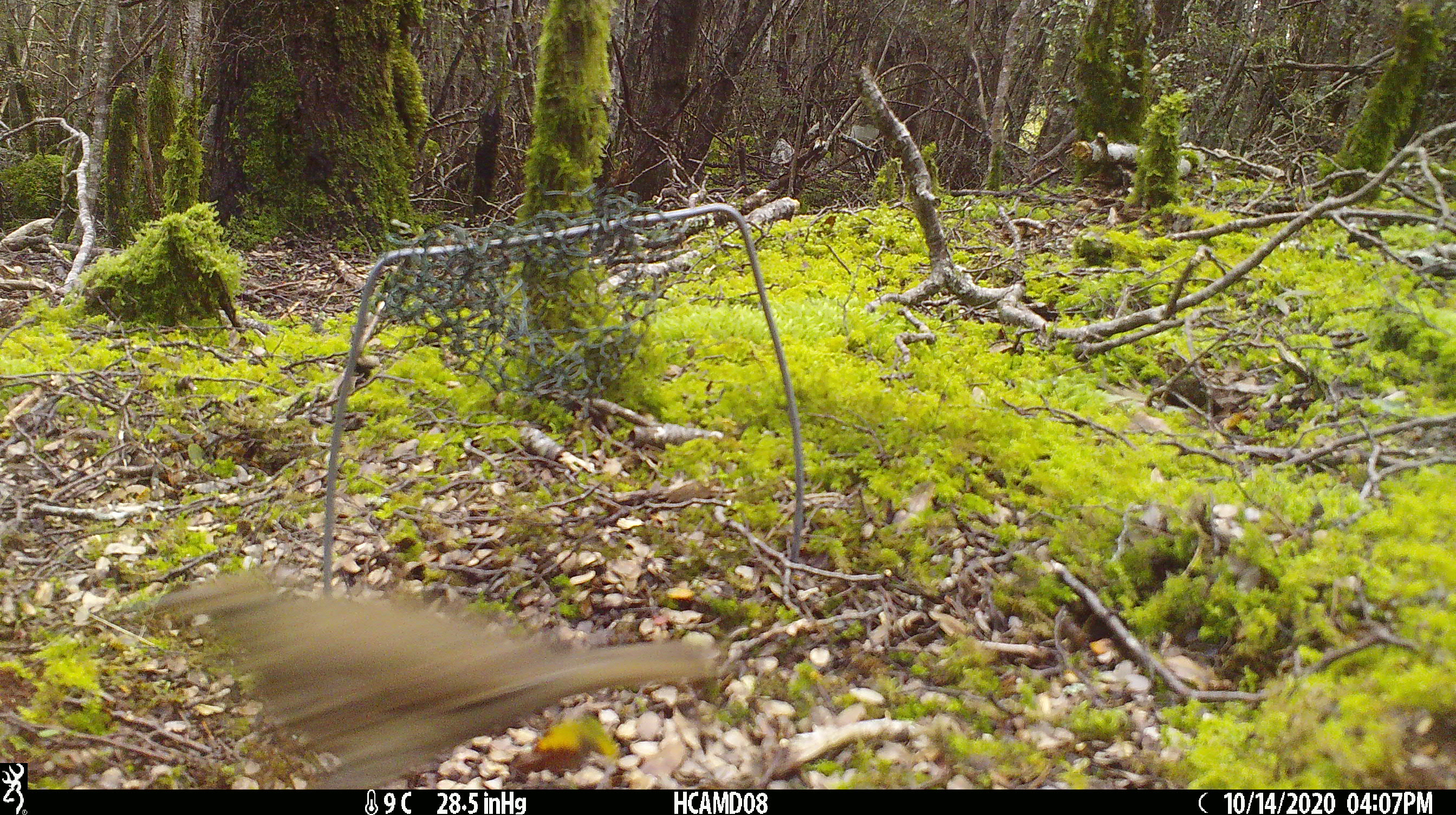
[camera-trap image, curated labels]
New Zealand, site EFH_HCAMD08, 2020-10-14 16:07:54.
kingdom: Animalia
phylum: Chordata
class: Aves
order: Passeriformes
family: Turdidae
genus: Turdus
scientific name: Turdus philomelos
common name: song thrush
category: thrush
Thrush (song thrush) (Turdus philomelos).